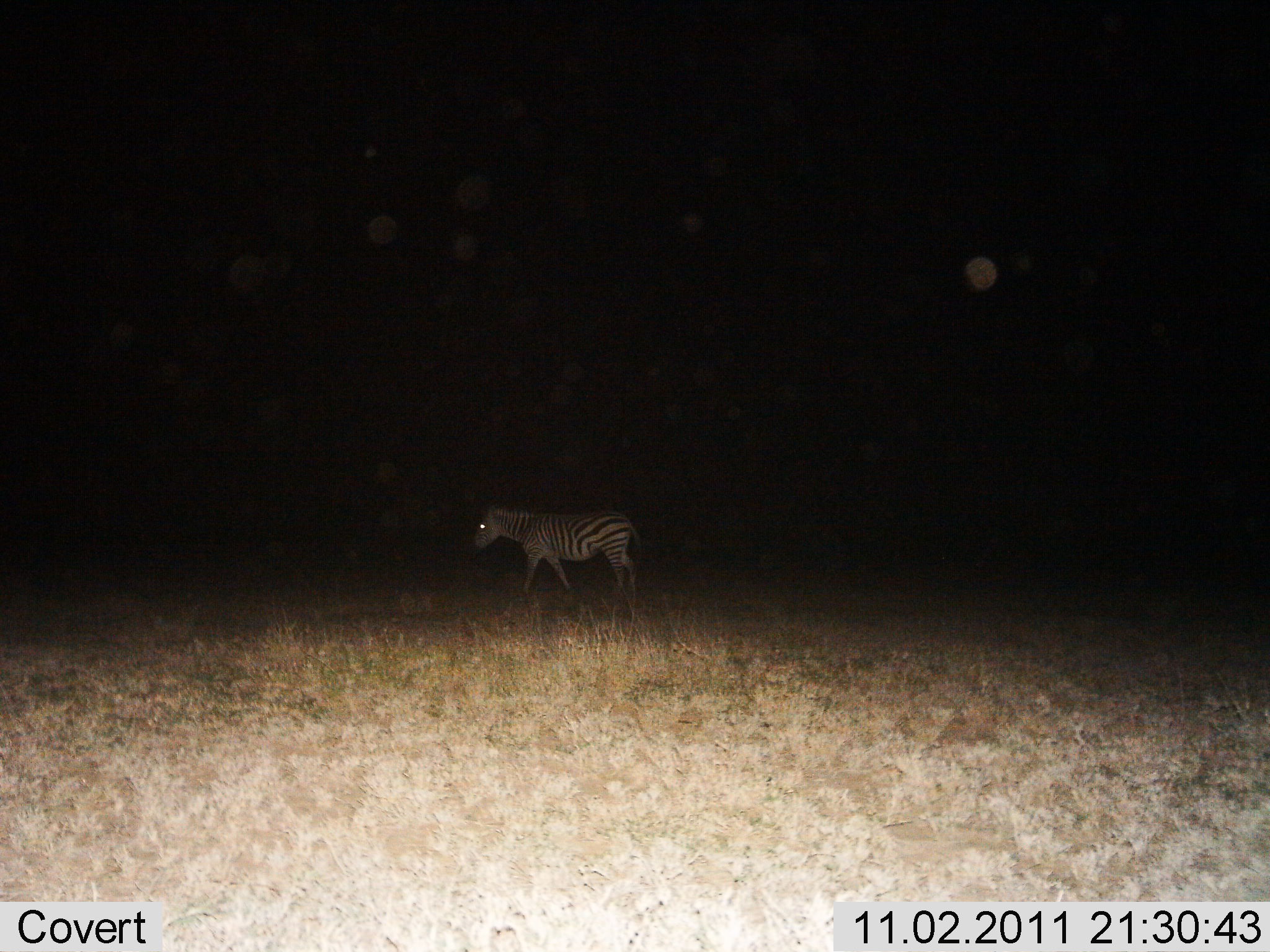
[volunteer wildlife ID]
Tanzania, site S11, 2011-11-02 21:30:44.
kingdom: Animalia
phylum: Chordata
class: Mammalia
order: Perissodactyla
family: Equidae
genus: Equus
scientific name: Equus quagga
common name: plains zebra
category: zebra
Zebra (plains zebra) (Equus quagga), count 1. Behavior (volunteer vote fractions): standing 8%, resting 0%, moving 92%, interacting 0%. Young present (vote fraction): 0%. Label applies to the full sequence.